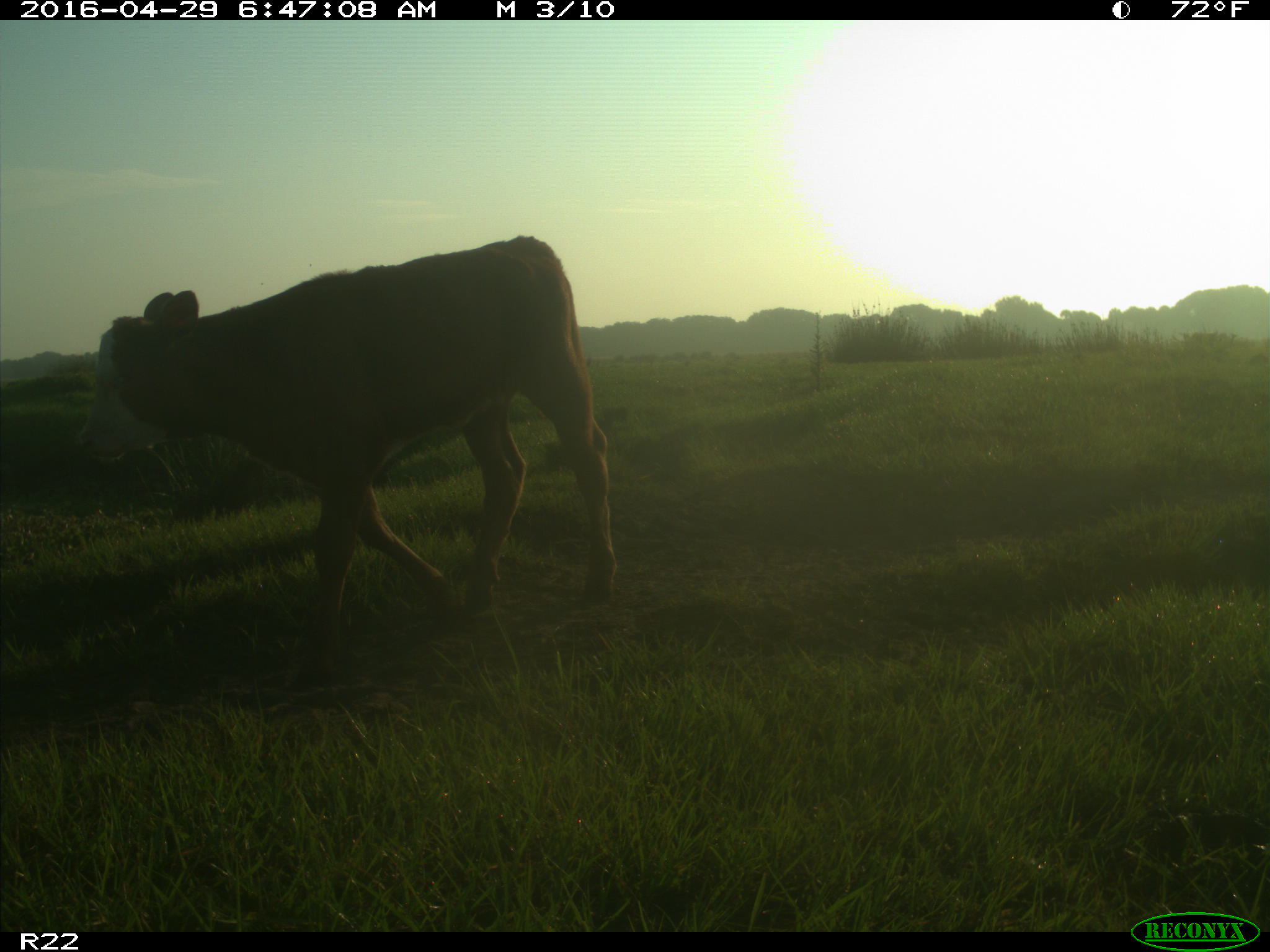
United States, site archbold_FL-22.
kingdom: Animalia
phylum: Chordata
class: Mammalia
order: Artiodactyla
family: Bovidae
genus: Bos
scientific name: Bos taurus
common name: domestic cow